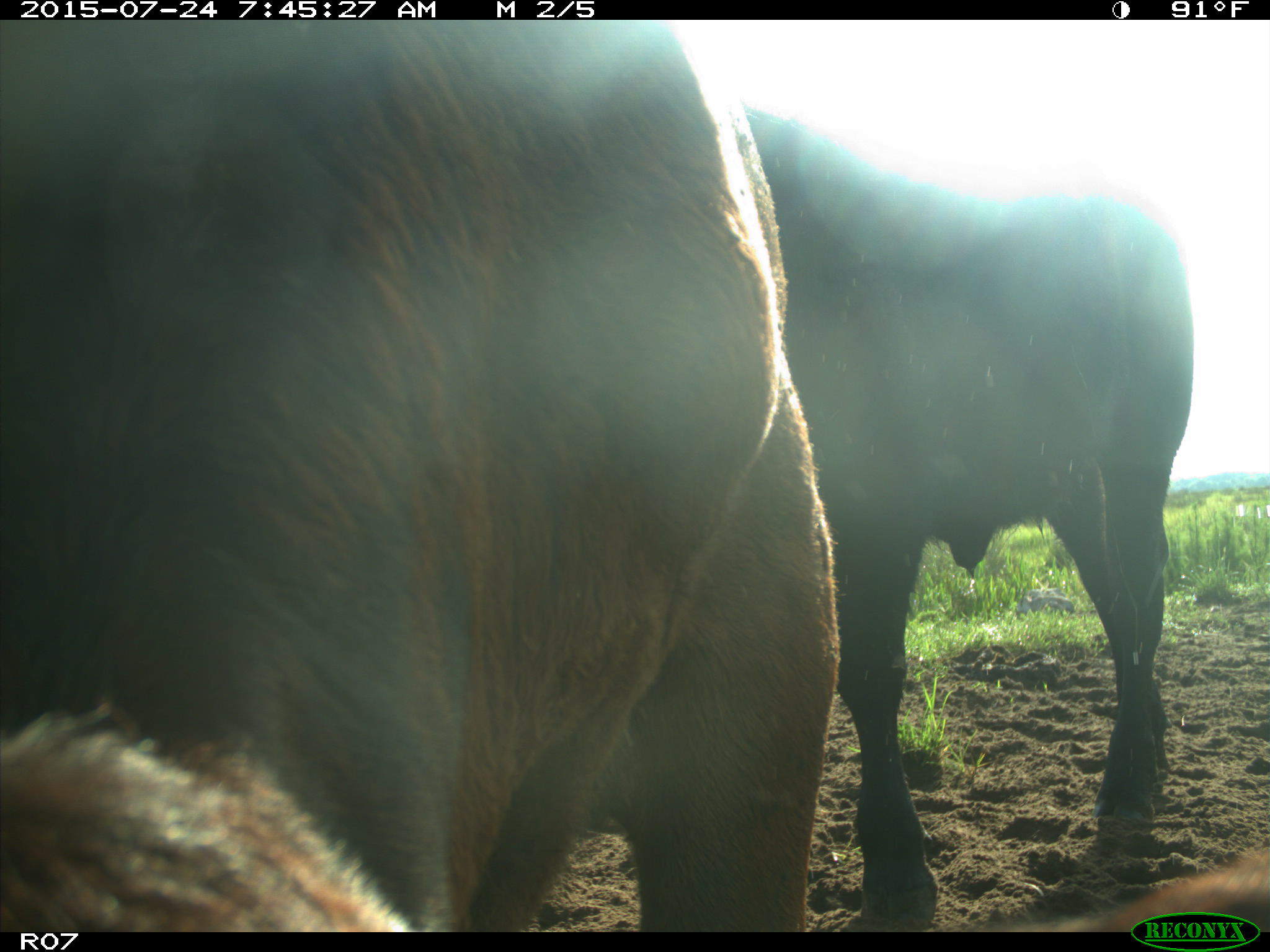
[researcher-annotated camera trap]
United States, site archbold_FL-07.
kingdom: Animalia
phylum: Chordata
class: Mammalia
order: Artiodactyla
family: Bovidae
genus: Bos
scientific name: Bos taurus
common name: domestic cow